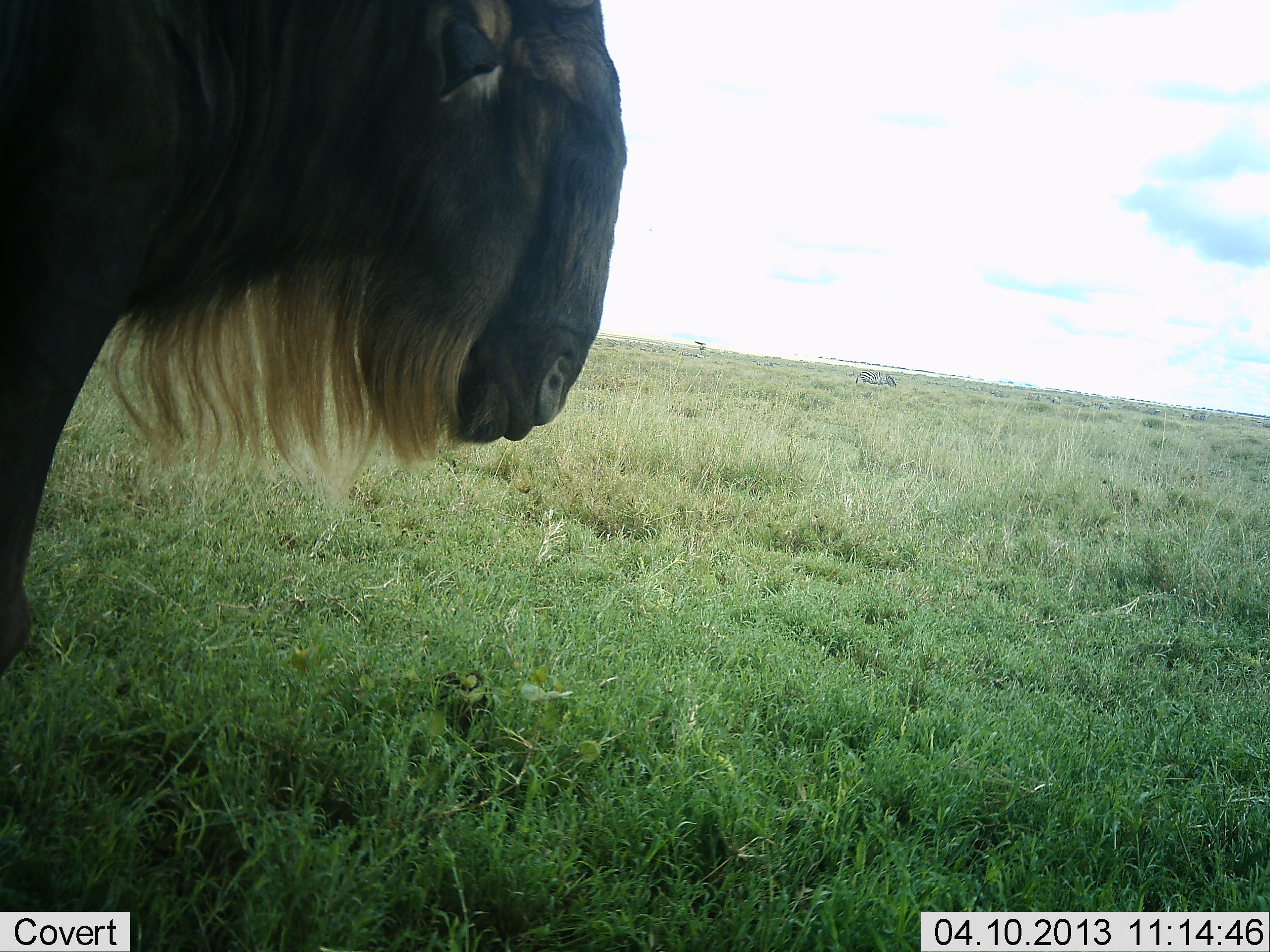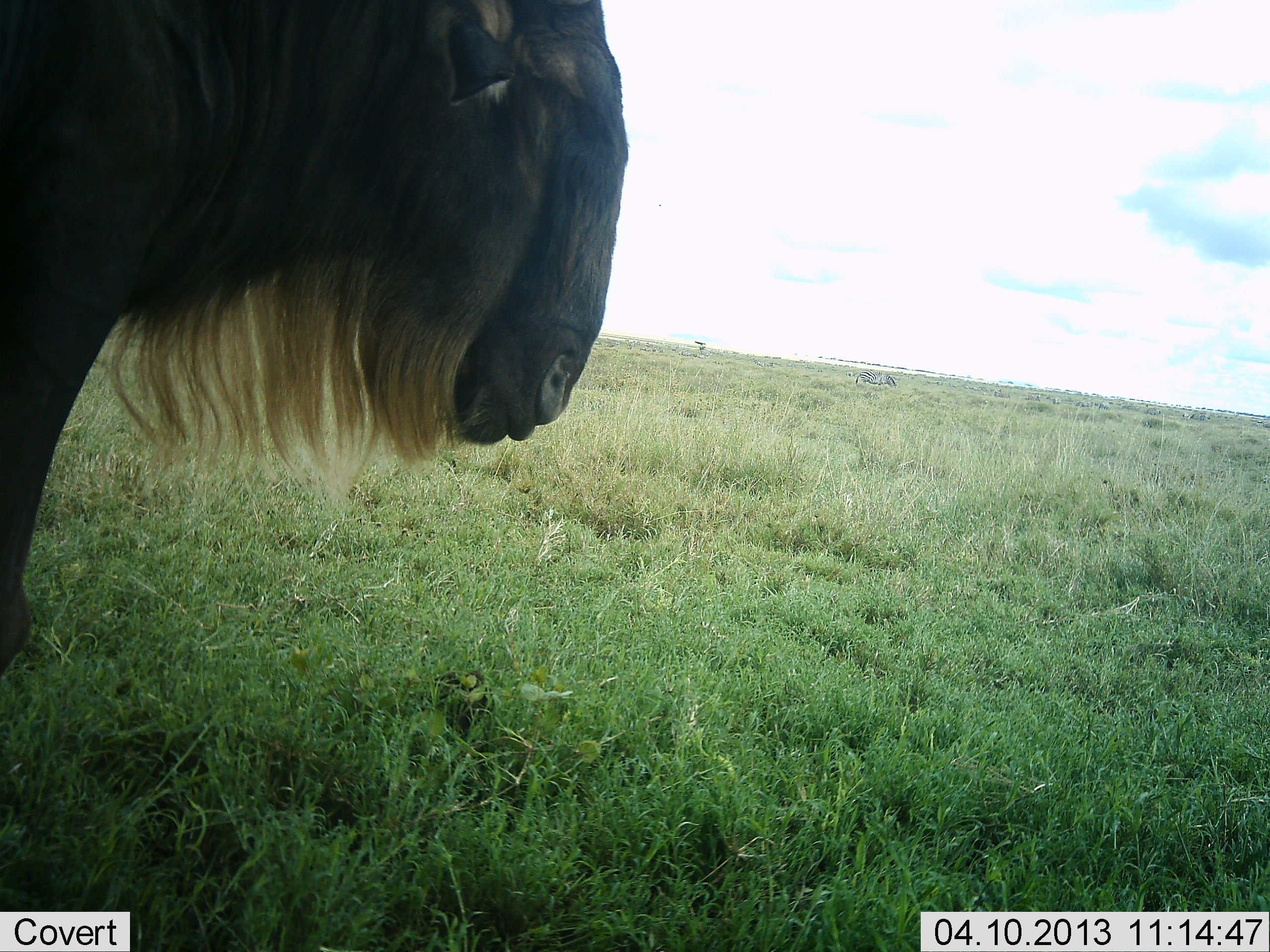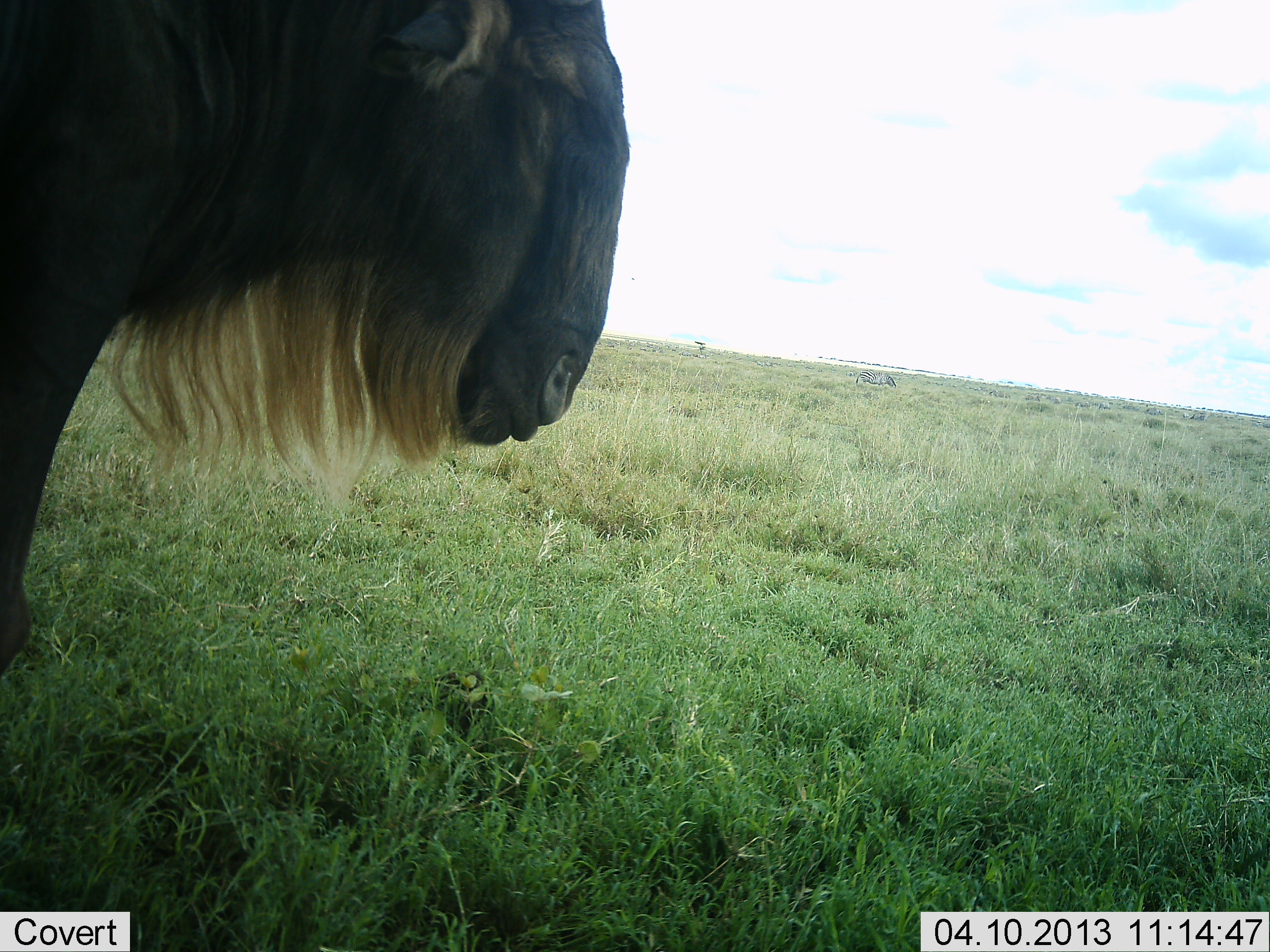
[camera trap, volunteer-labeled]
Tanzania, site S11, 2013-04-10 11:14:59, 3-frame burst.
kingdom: Animalia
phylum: Chordata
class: Mammalia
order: Artiodactyla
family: Bovidae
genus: Connochaetes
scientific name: Connochaetes taurinus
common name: blue wildebeest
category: wildebeest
Wildebeest (blue wildebeest) (Connochaetes taurinus), count 1. Behavior (volunteer vote fractions): standing 80%, resting 7%, moving 0%, interacting 0%. Young present (vote fraction): 0%. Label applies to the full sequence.